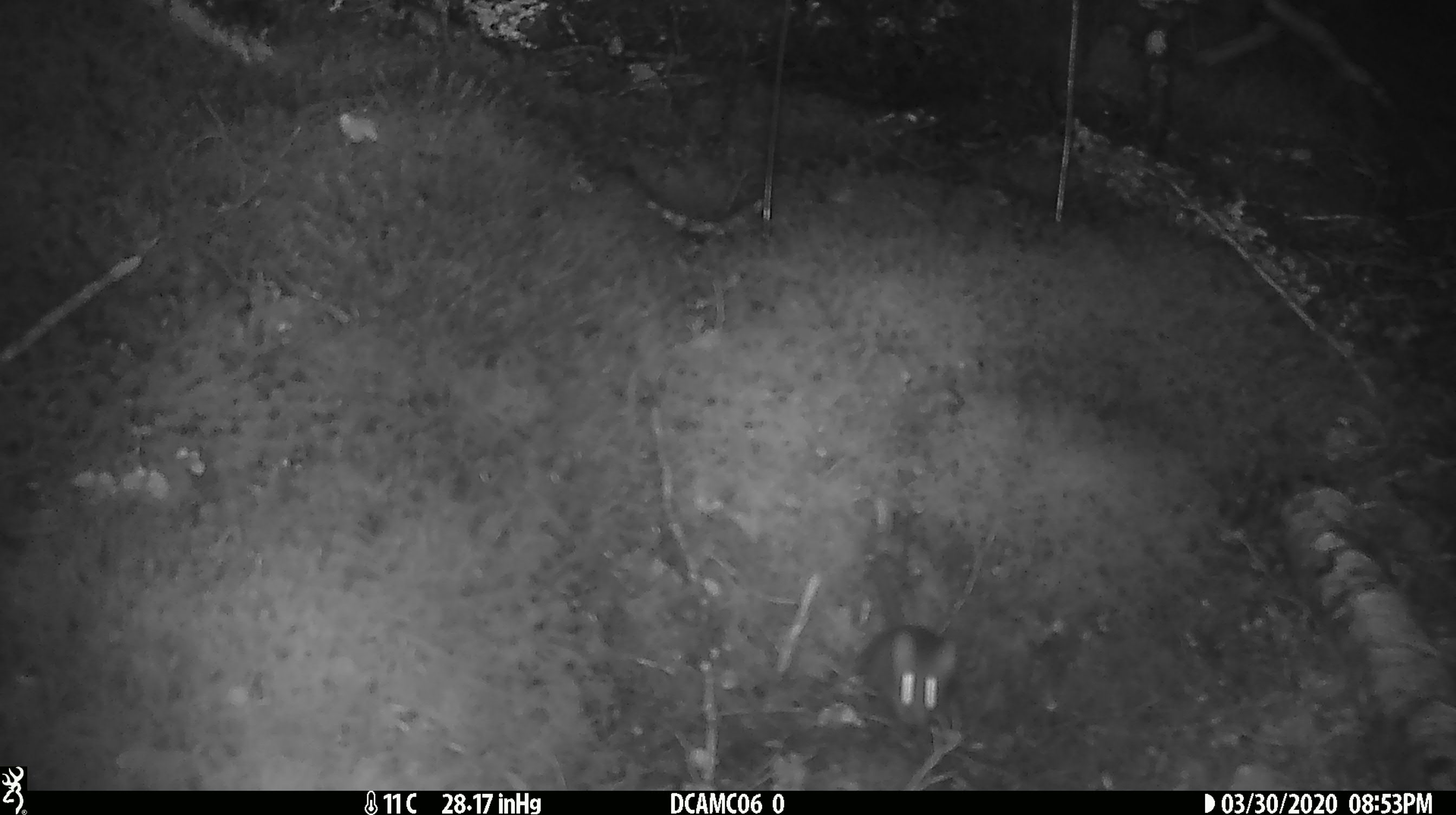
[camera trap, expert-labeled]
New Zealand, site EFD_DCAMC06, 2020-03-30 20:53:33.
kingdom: Animalia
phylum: Chordata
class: Mammalia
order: Rodentia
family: Muridae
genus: Mus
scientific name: Mus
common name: mouse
Mouse (Mus).